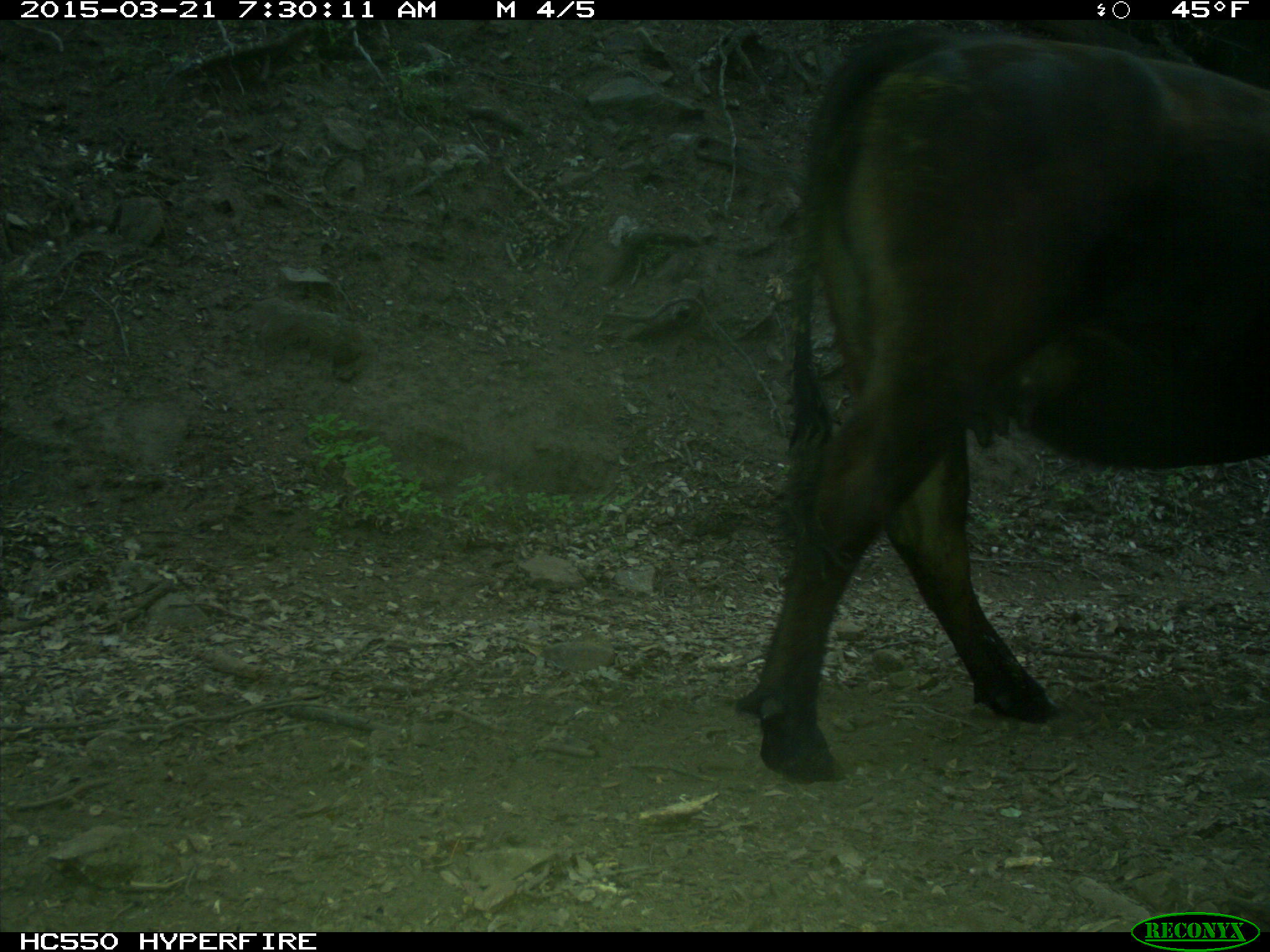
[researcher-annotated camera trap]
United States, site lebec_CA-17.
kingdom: Animalia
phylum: Chordata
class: Mammalia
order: Artiodactyla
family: Bovidae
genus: Bos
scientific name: Bos taurus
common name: domestic cow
Bos taurus (domestic cow).